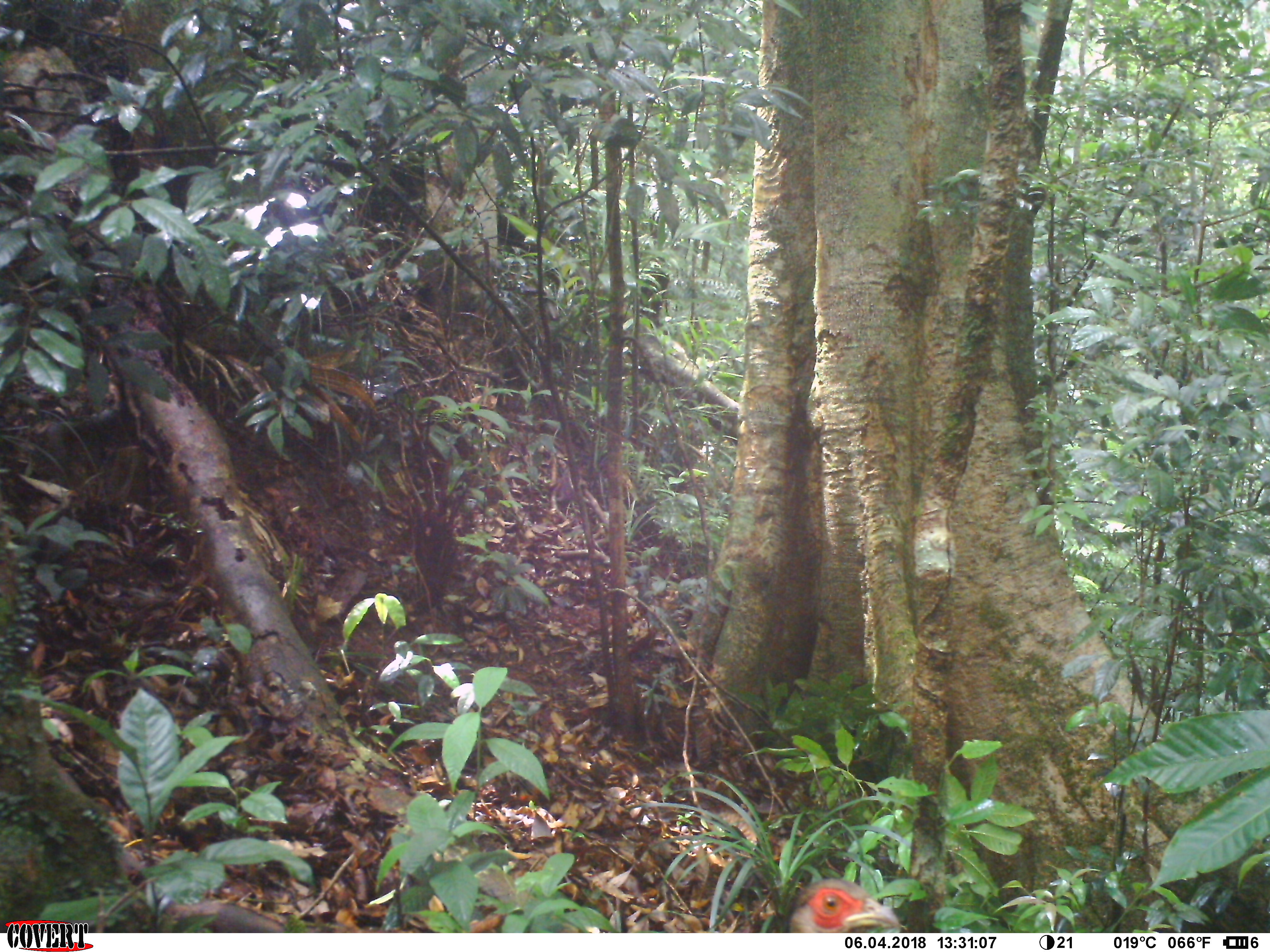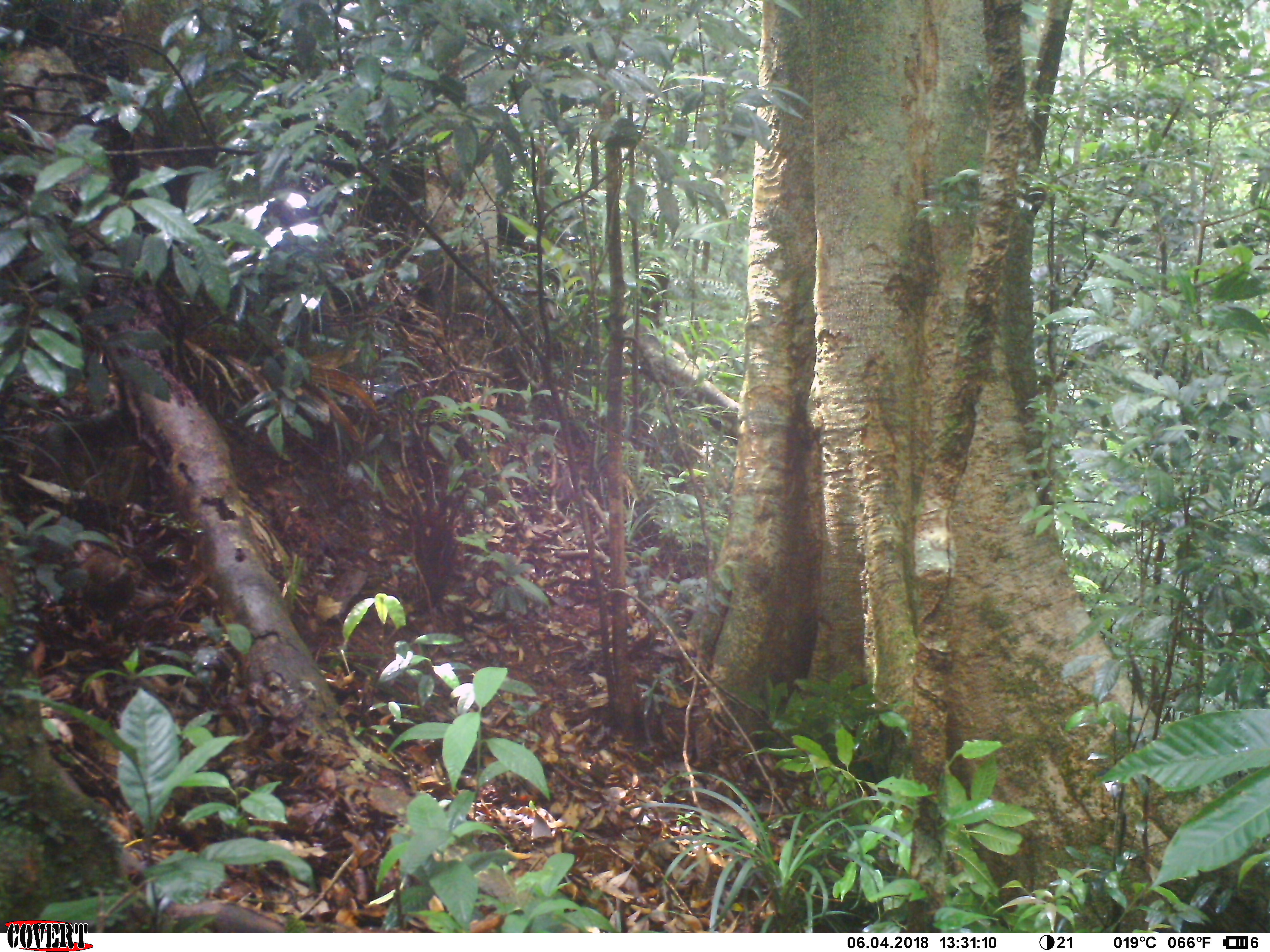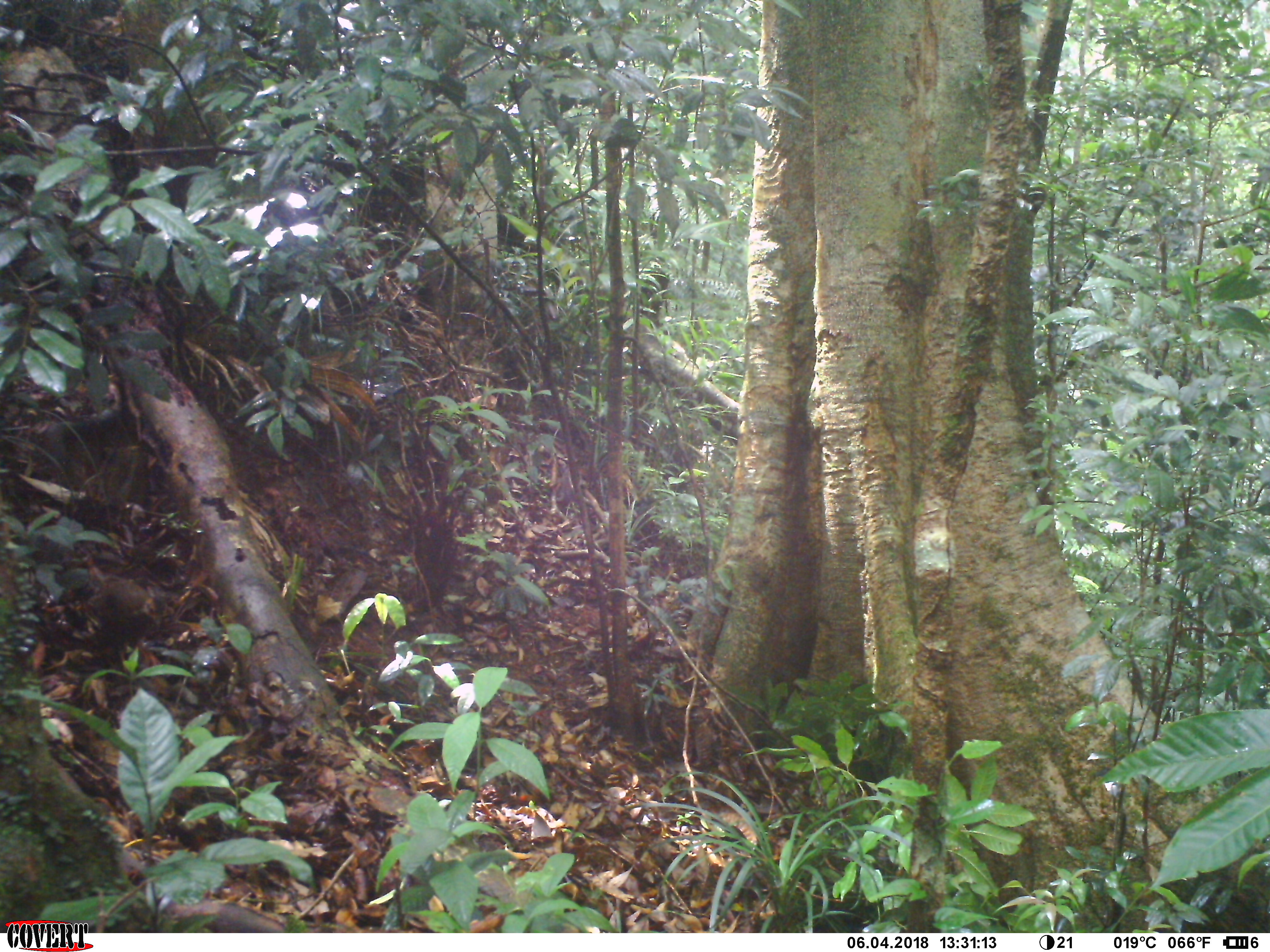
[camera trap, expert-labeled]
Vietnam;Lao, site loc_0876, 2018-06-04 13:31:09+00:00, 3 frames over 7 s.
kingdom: Animalia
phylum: Chordata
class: Aves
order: Galliformes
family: Phasianidae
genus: Lophura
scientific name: Lophura nycthemera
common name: silver pheasant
Silver pheasant (Lophura nycthemera). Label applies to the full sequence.